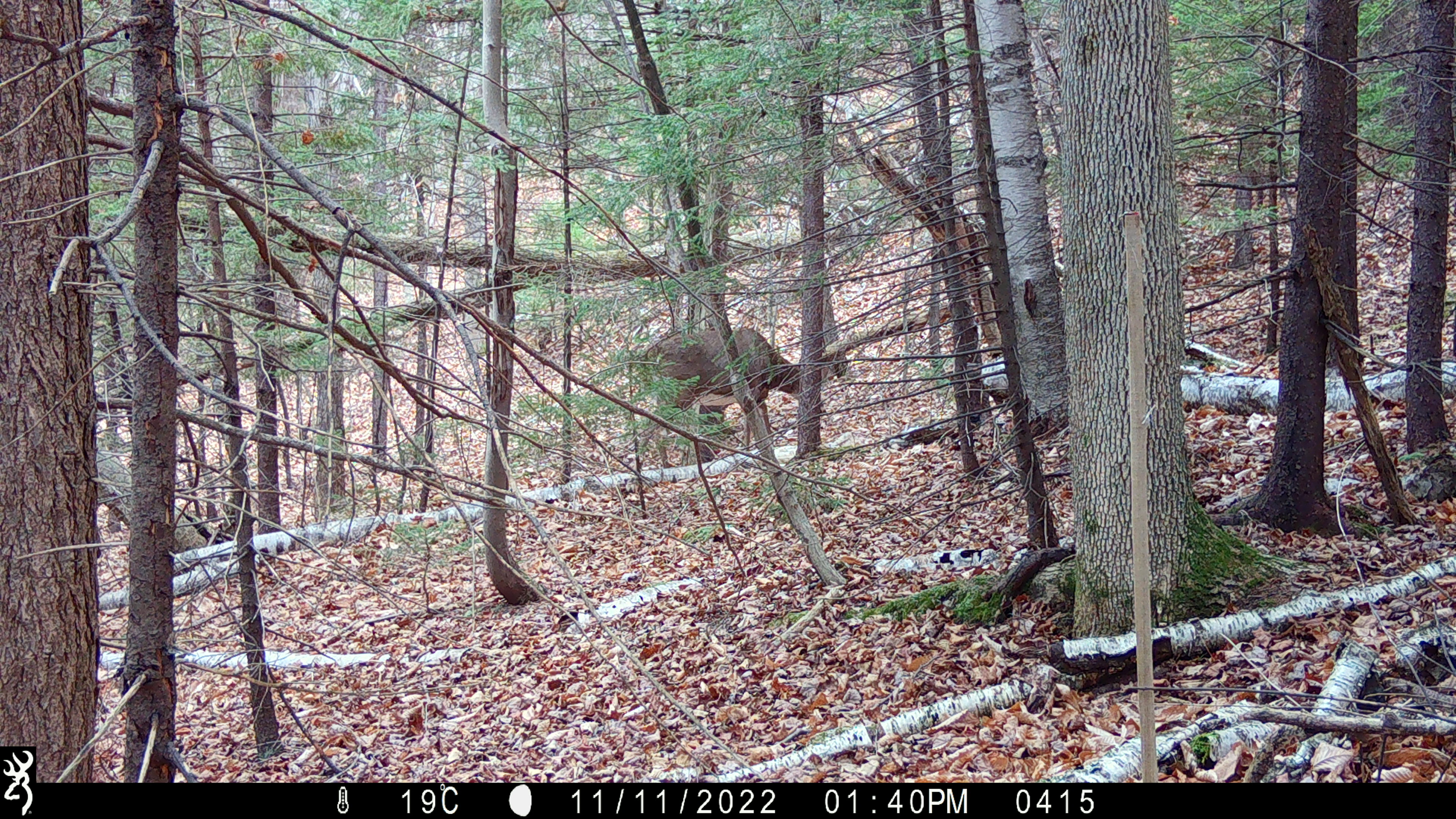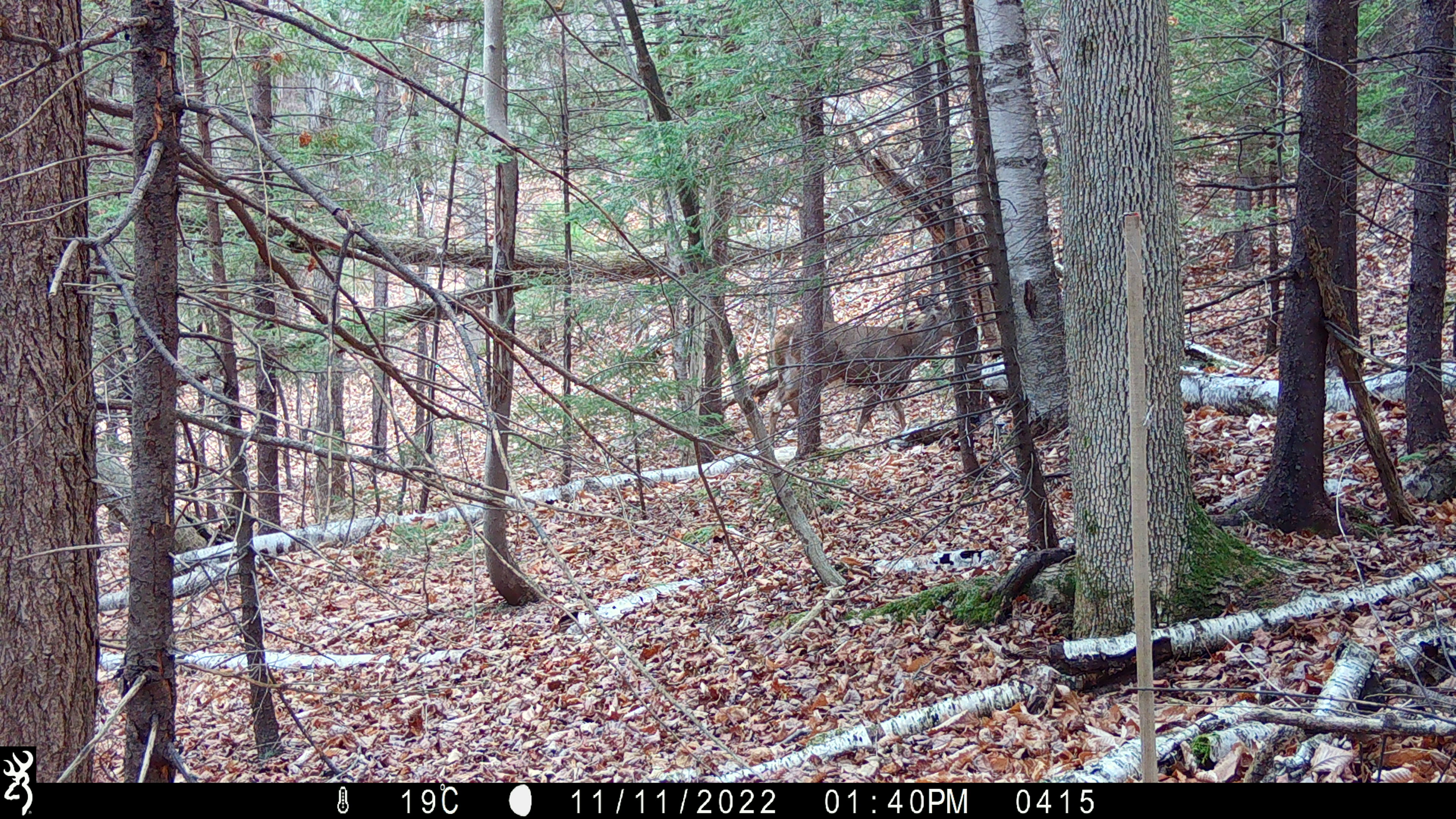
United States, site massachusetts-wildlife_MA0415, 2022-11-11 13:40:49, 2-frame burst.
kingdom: Animalia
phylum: Chordata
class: Mammalia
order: Artiodactyla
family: Cervidae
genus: Odocoileus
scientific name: Odocoileus virginianus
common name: white-tailed deer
White-tailed deer (Odocoileus virginianus).